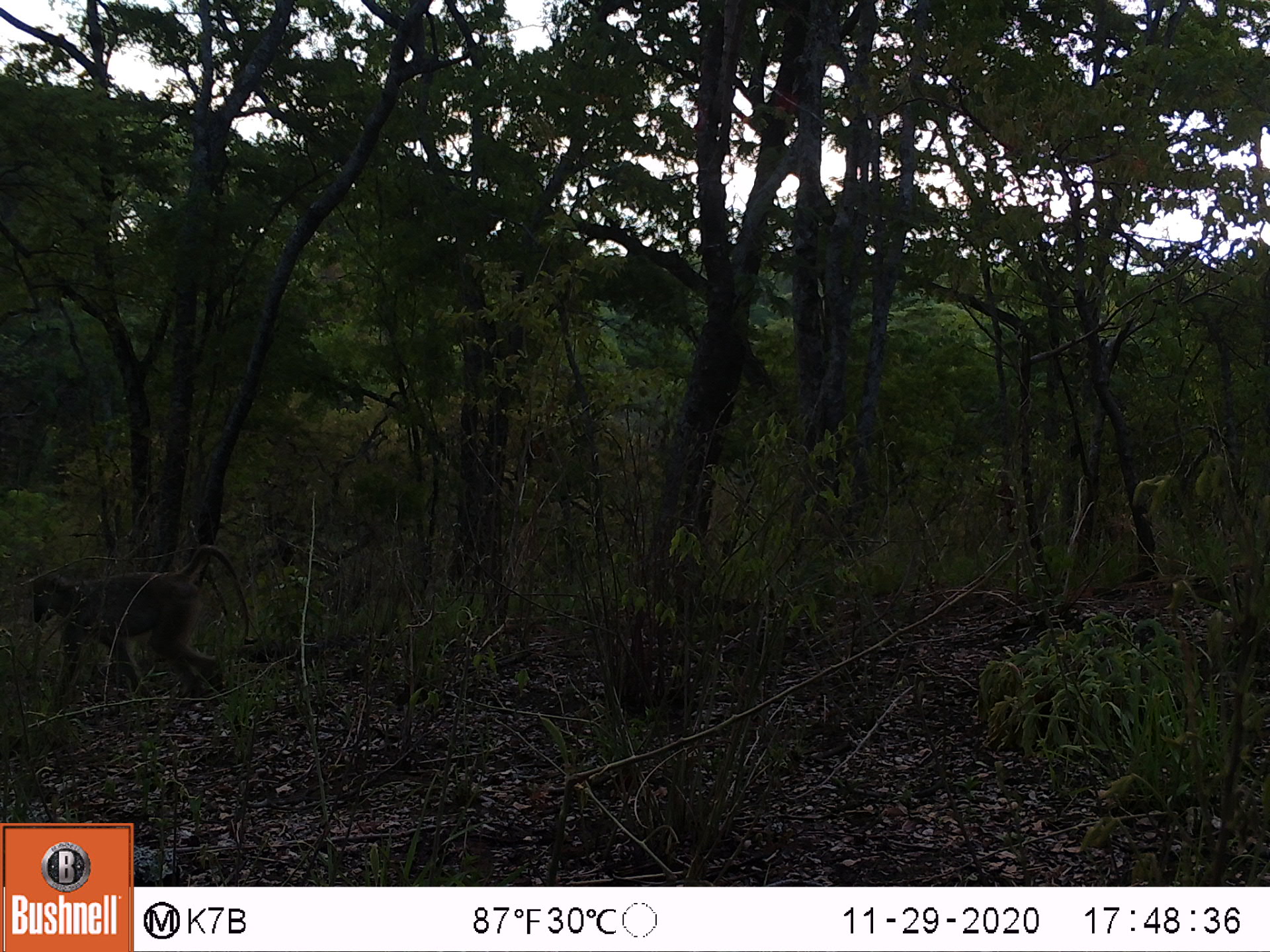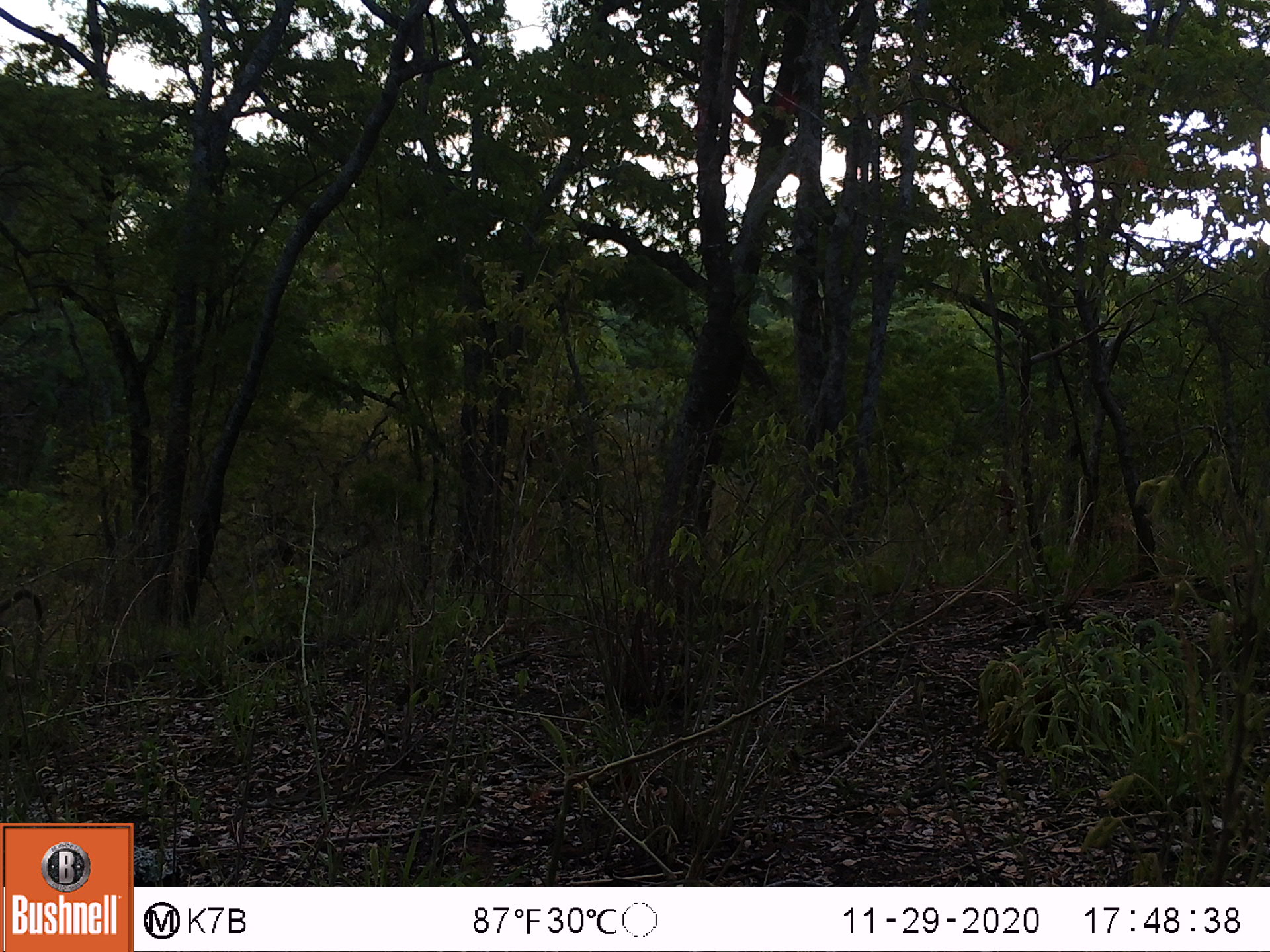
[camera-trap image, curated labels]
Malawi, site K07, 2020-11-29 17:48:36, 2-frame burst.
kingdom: Animalia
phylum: Chordata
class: Mammalia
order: Primates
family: Cercopithecidae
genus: Papio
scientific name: Papio cynocephalus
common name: yellow baboon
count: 1